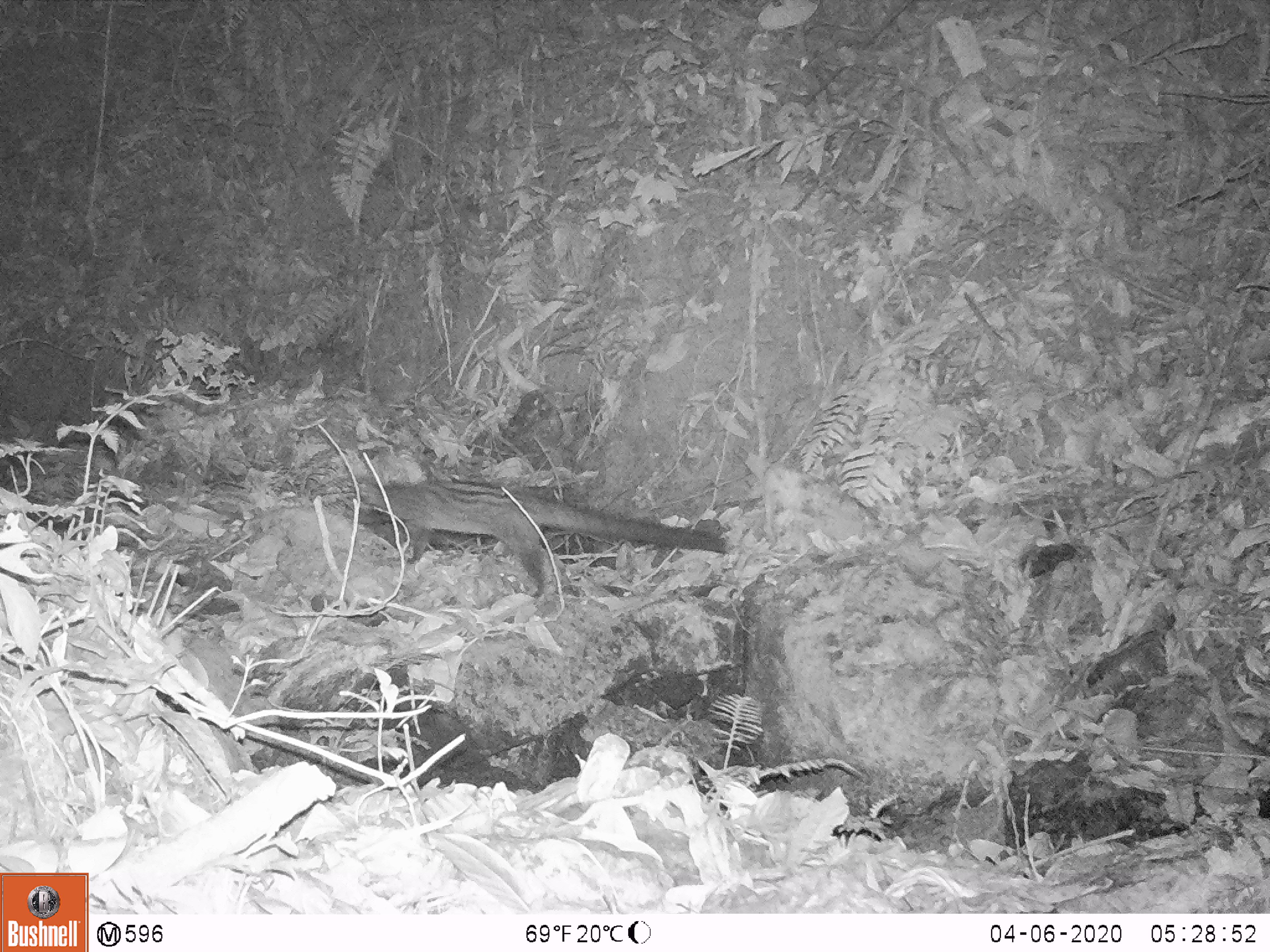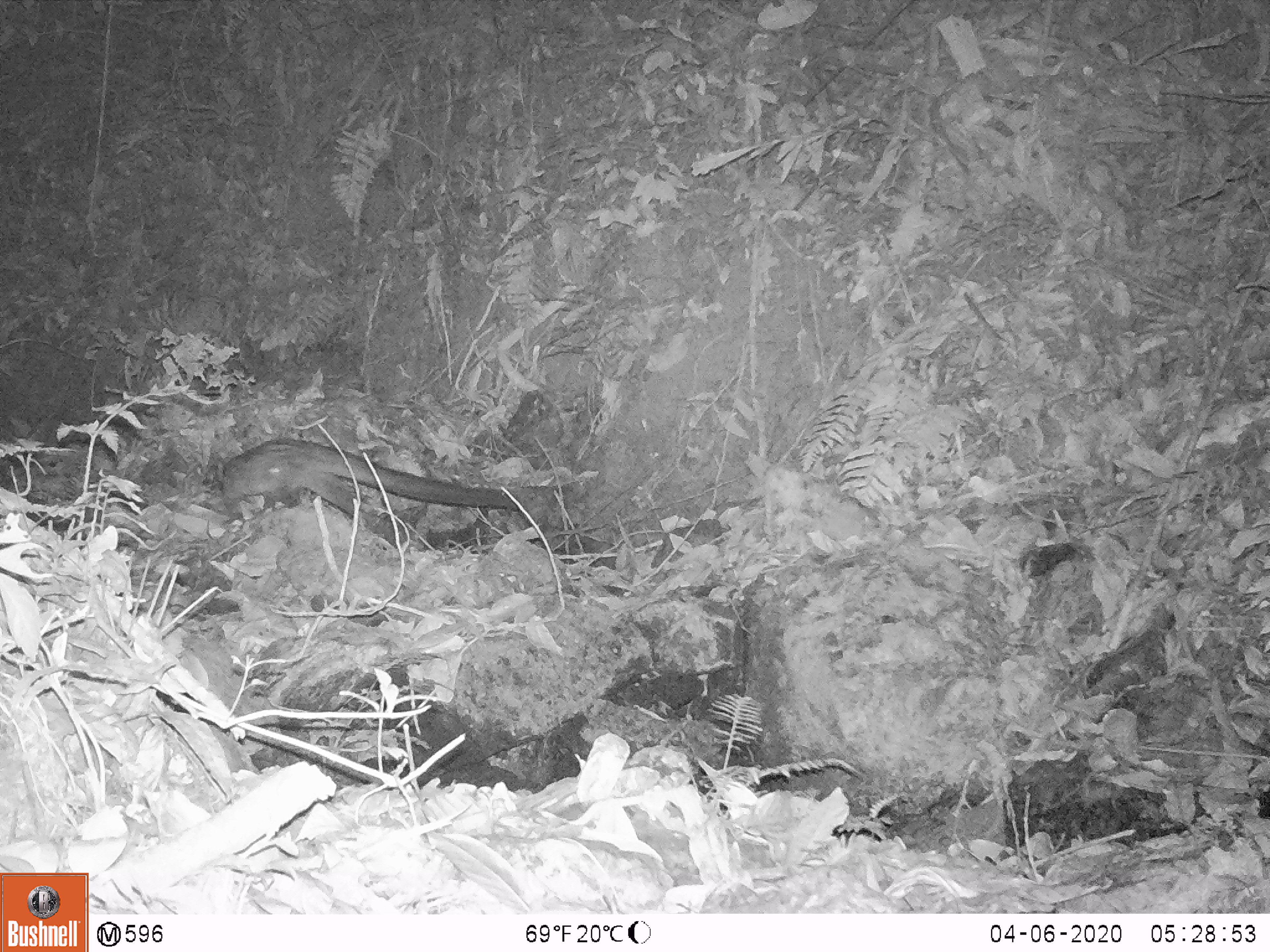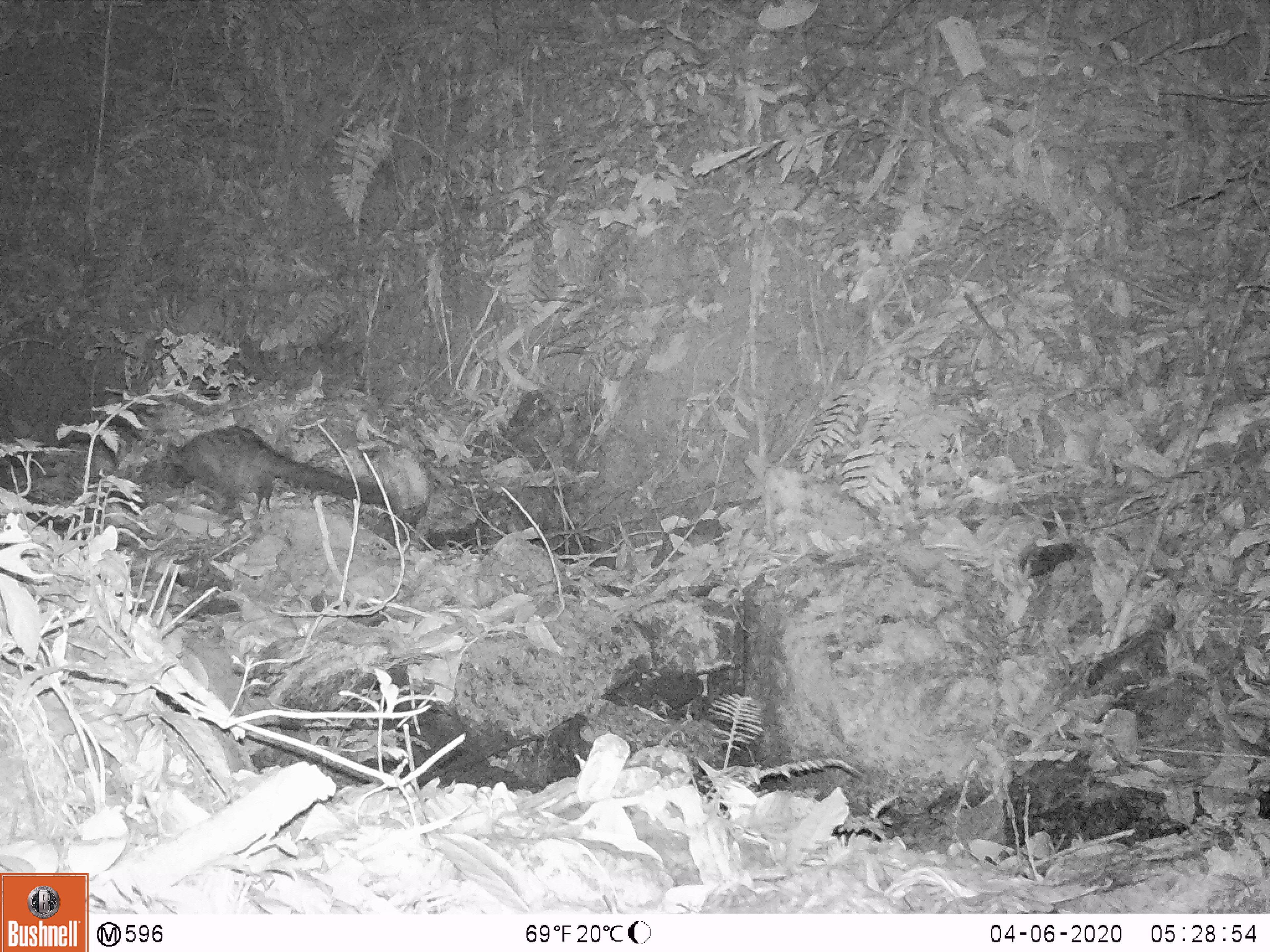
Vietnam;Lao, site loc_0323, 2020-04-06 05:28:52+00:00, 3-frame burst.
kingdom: Animalia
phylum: Chordata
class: Mammalia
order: Carnivora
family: Viverridae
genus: Paradoxurus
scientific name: Paradoxurus hermaphroditus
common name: common palm civet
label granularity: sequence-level